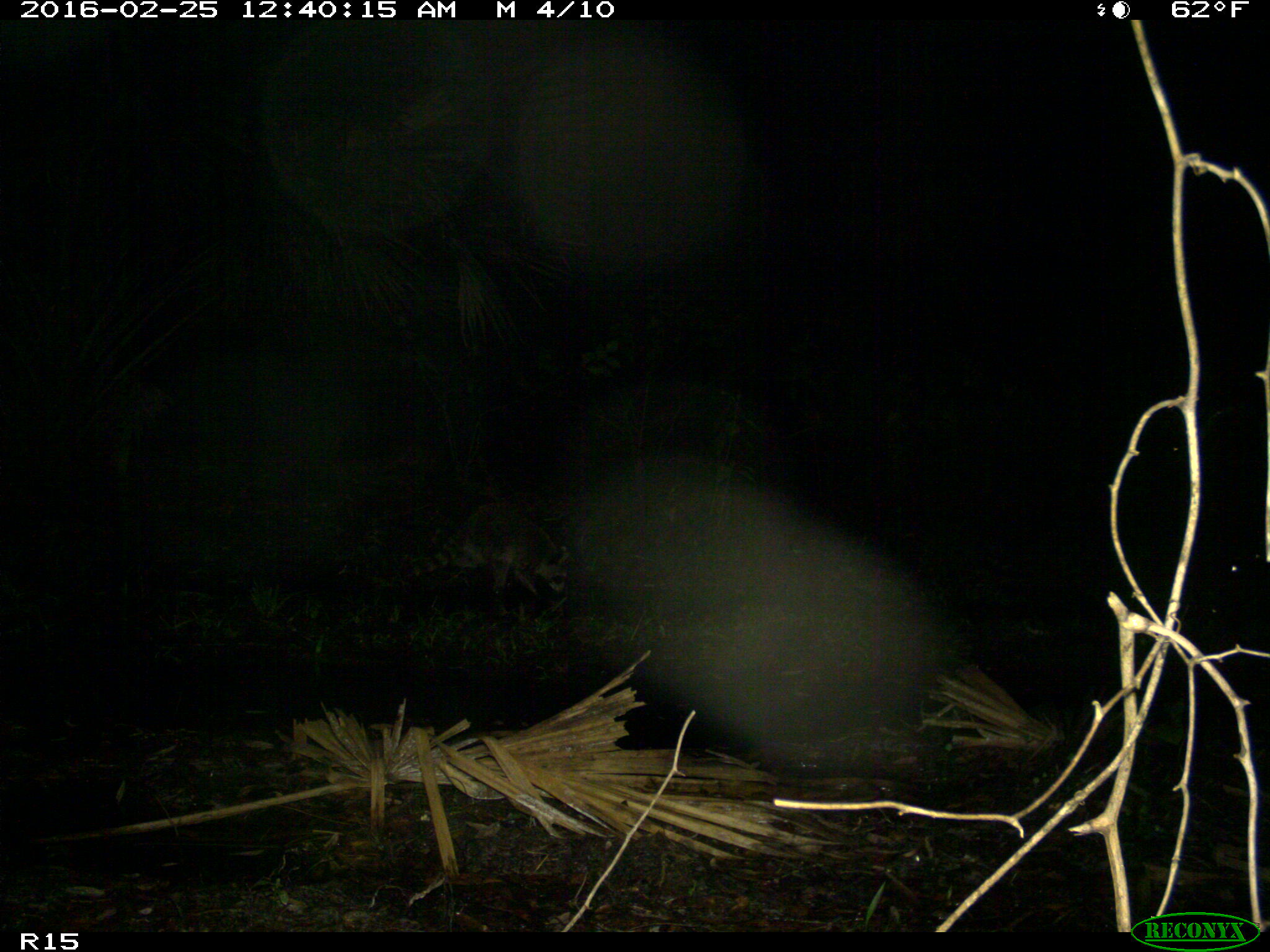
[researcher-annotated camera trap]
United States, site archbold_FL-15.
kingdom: Animalia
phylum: Chordata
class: Mammalia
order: Carnivora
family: Procyonidae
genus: Procyon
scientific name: Procyon lotor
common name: common raccoon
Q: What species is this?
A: Procyon lotor (common raccoon).